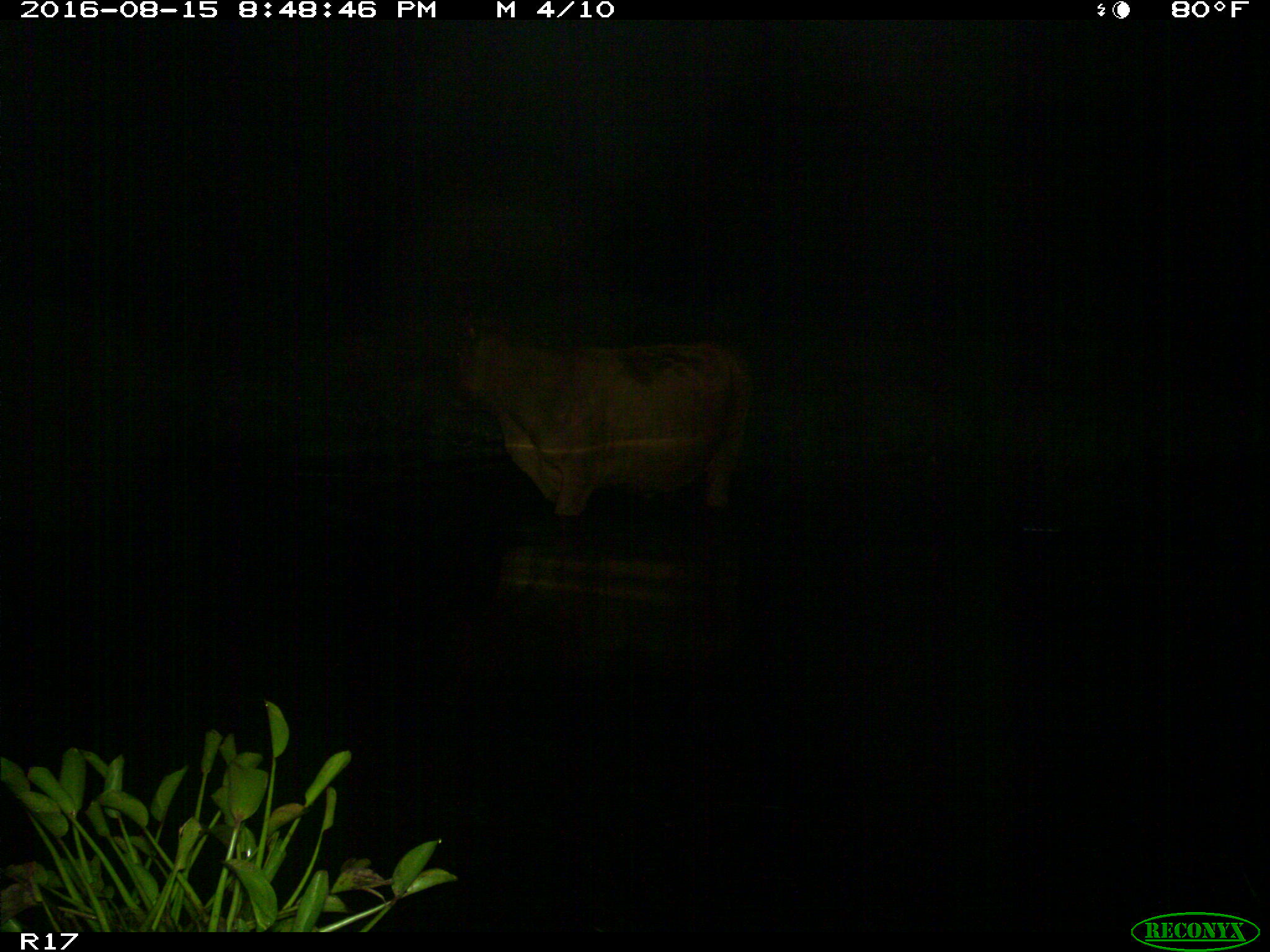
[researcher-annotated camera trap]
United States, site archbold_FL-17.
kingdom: Animalia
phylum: Chordata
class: Mammalia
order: Artiodactyla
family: Bovidae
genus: Bos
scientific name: Bos taurus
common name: domestic cow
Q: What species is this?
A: Bos taurus (domestic cow).